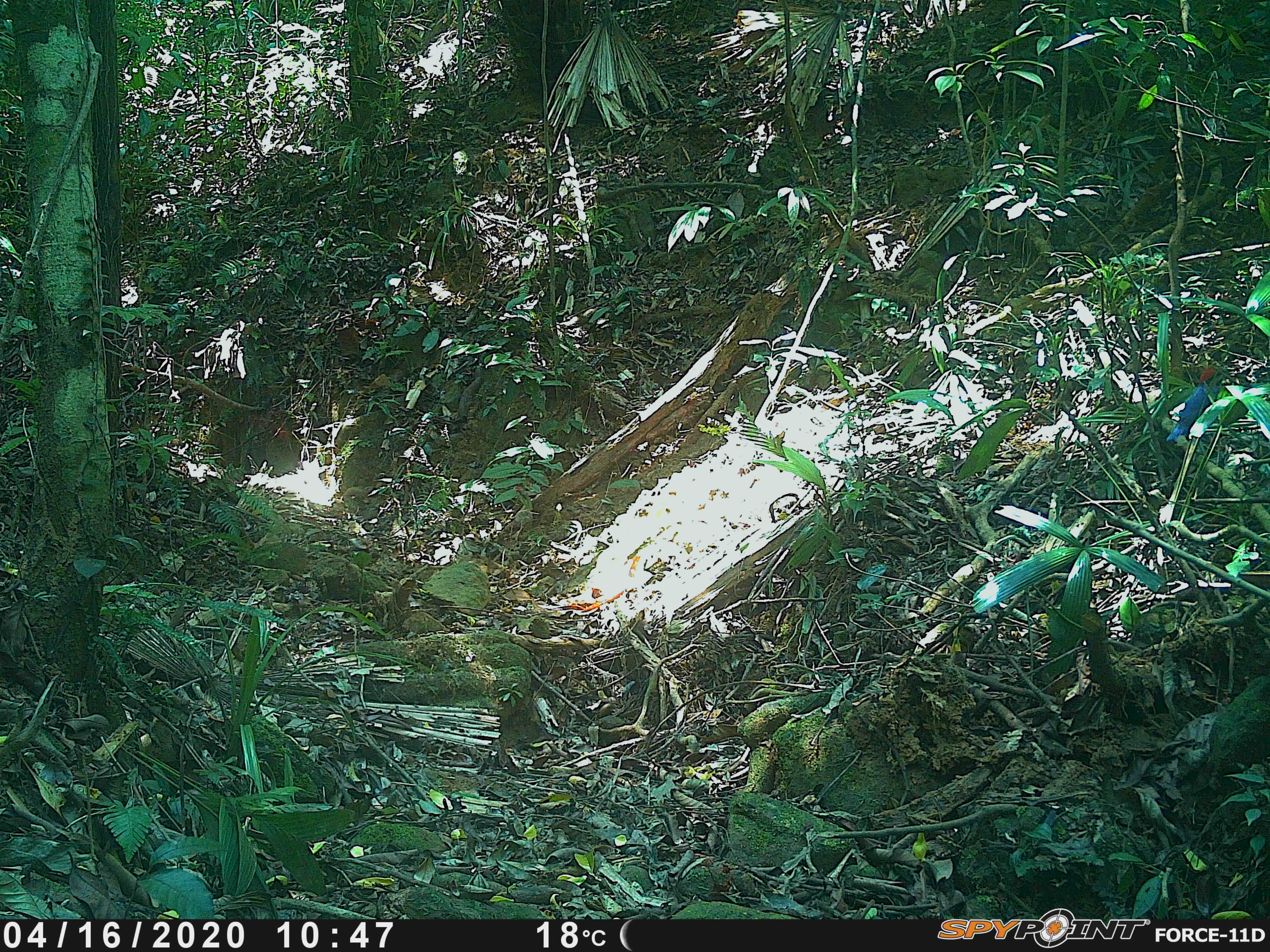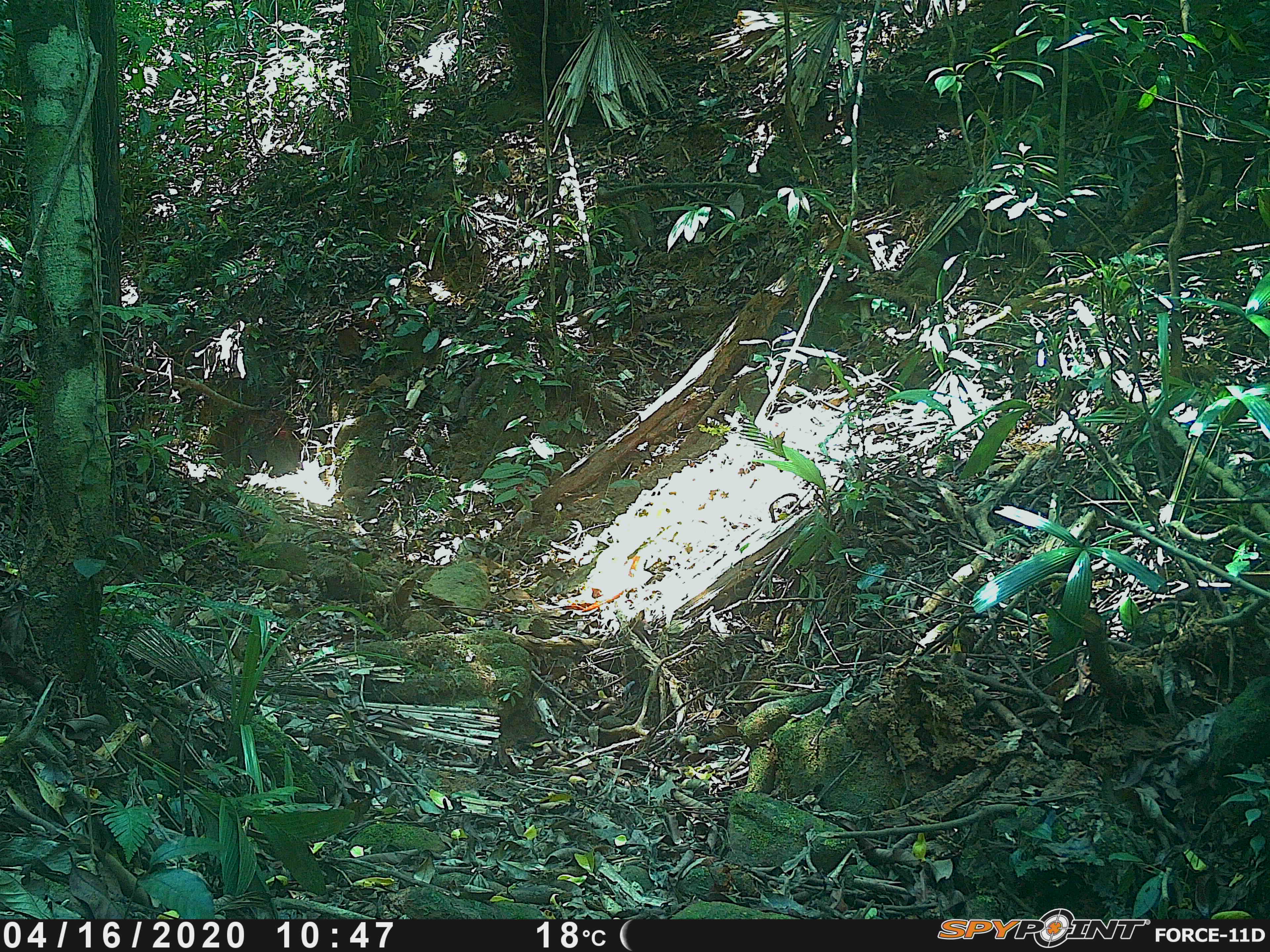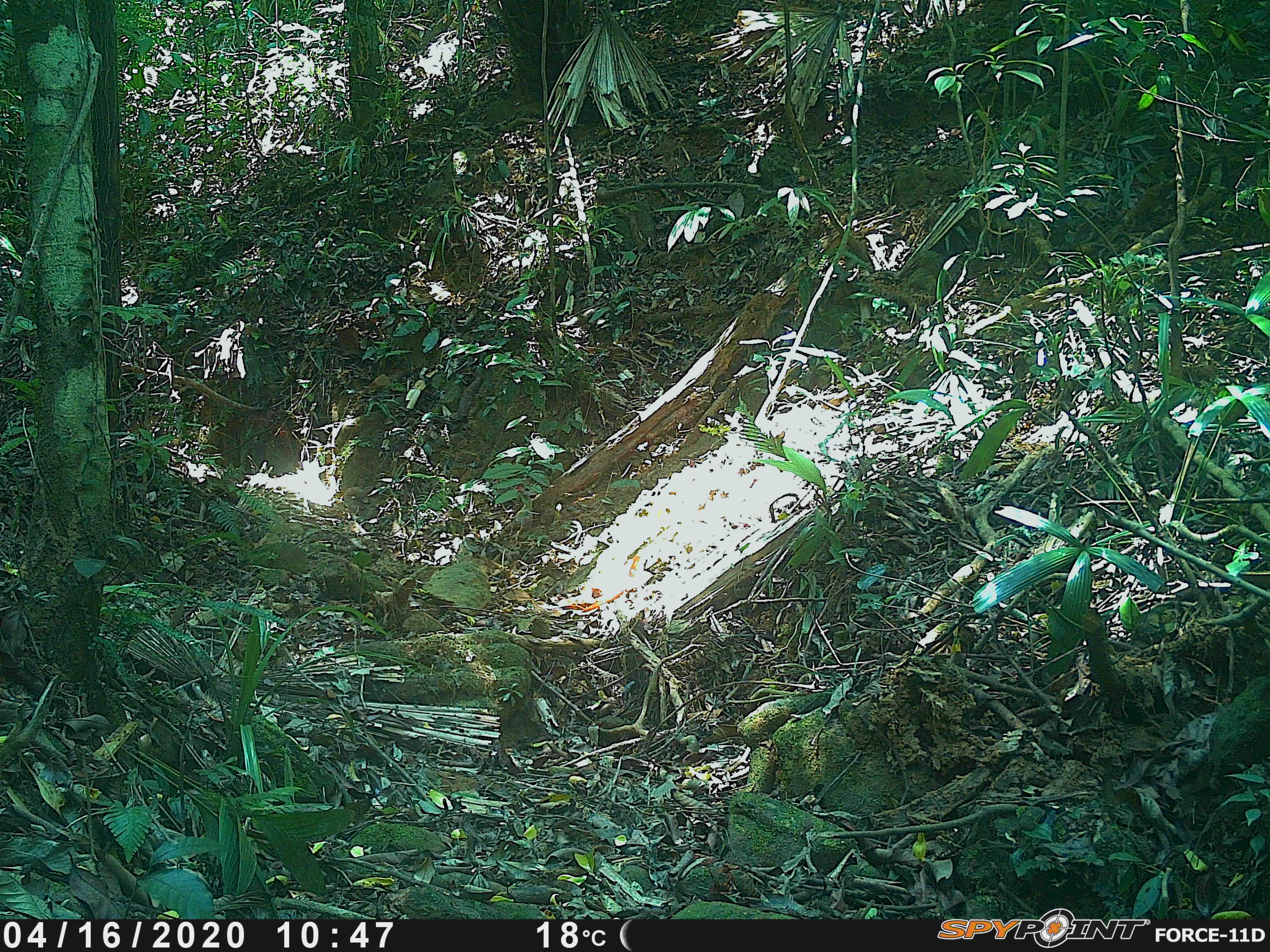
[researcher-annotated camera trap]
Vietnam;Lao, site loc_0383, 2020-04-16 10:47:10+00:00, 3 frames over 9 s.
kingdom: Animalia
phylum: Chordata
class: Aves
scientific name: Aves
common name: bird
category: unidentified bird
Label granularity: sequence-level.